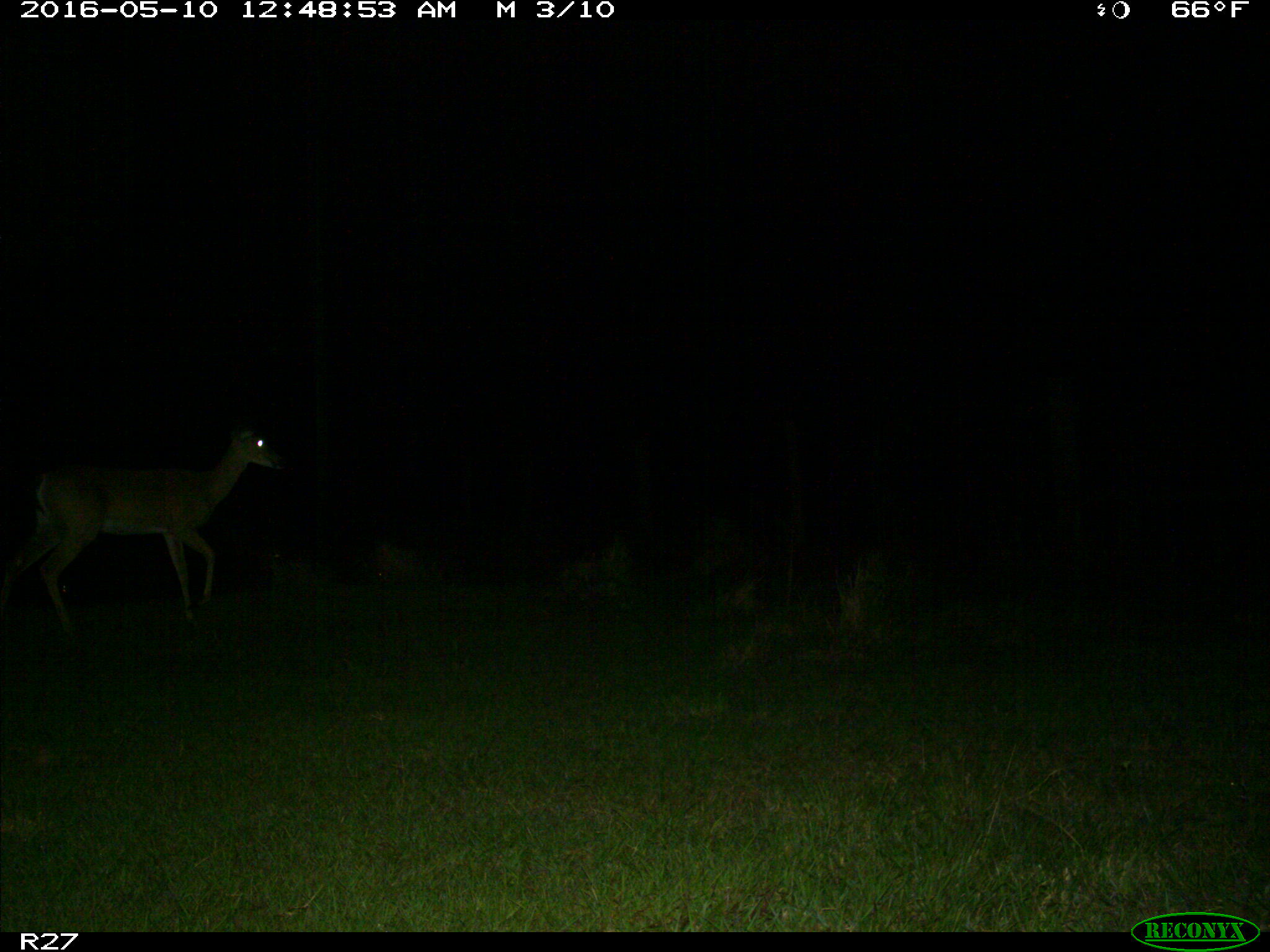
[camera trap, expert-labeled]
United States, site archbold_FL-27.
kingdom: Animalia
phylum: Chordata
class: Mammalia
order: Artiodactyla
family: Cervidae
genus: Odocoileus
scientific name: Odocoileus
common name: deer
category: unidentified deer